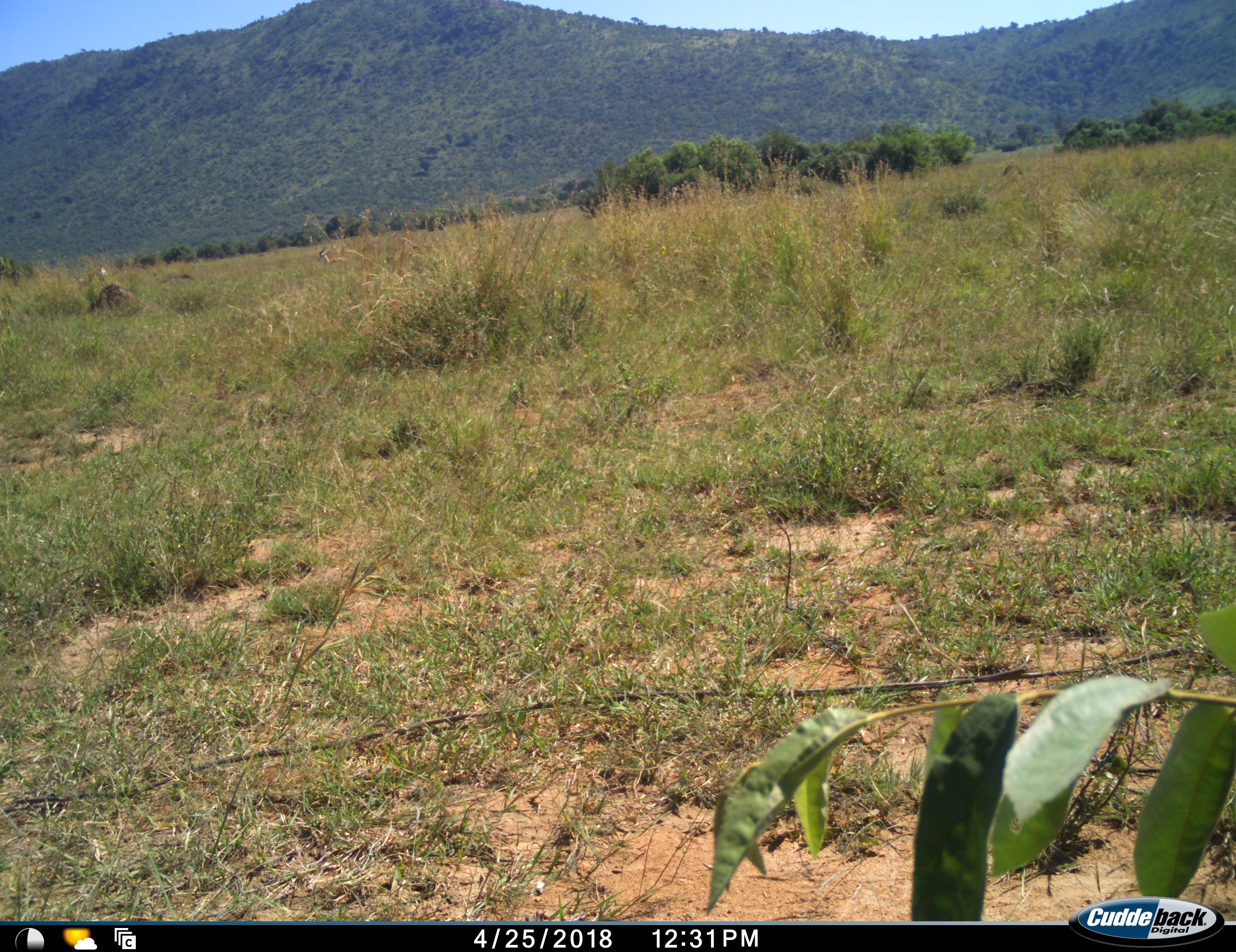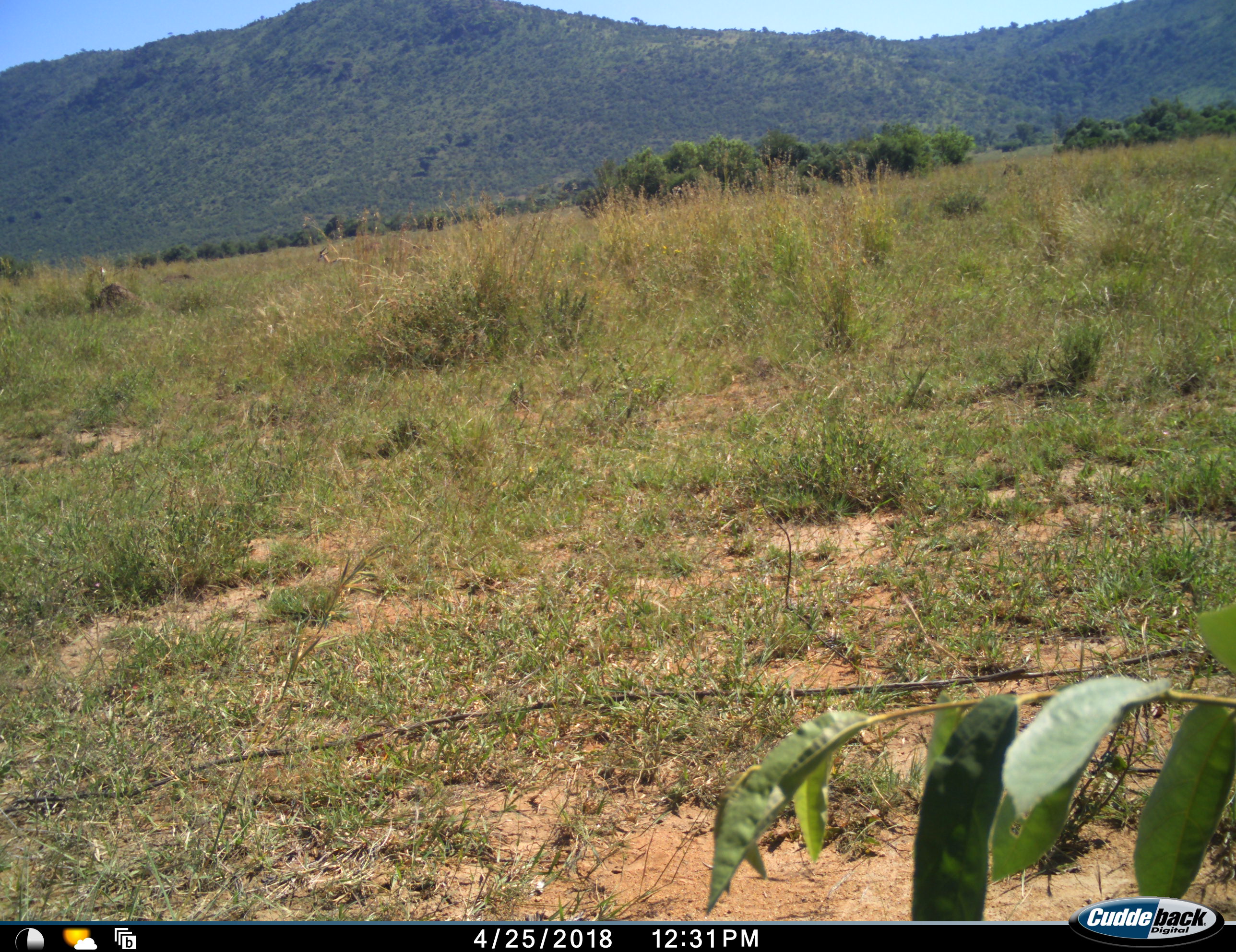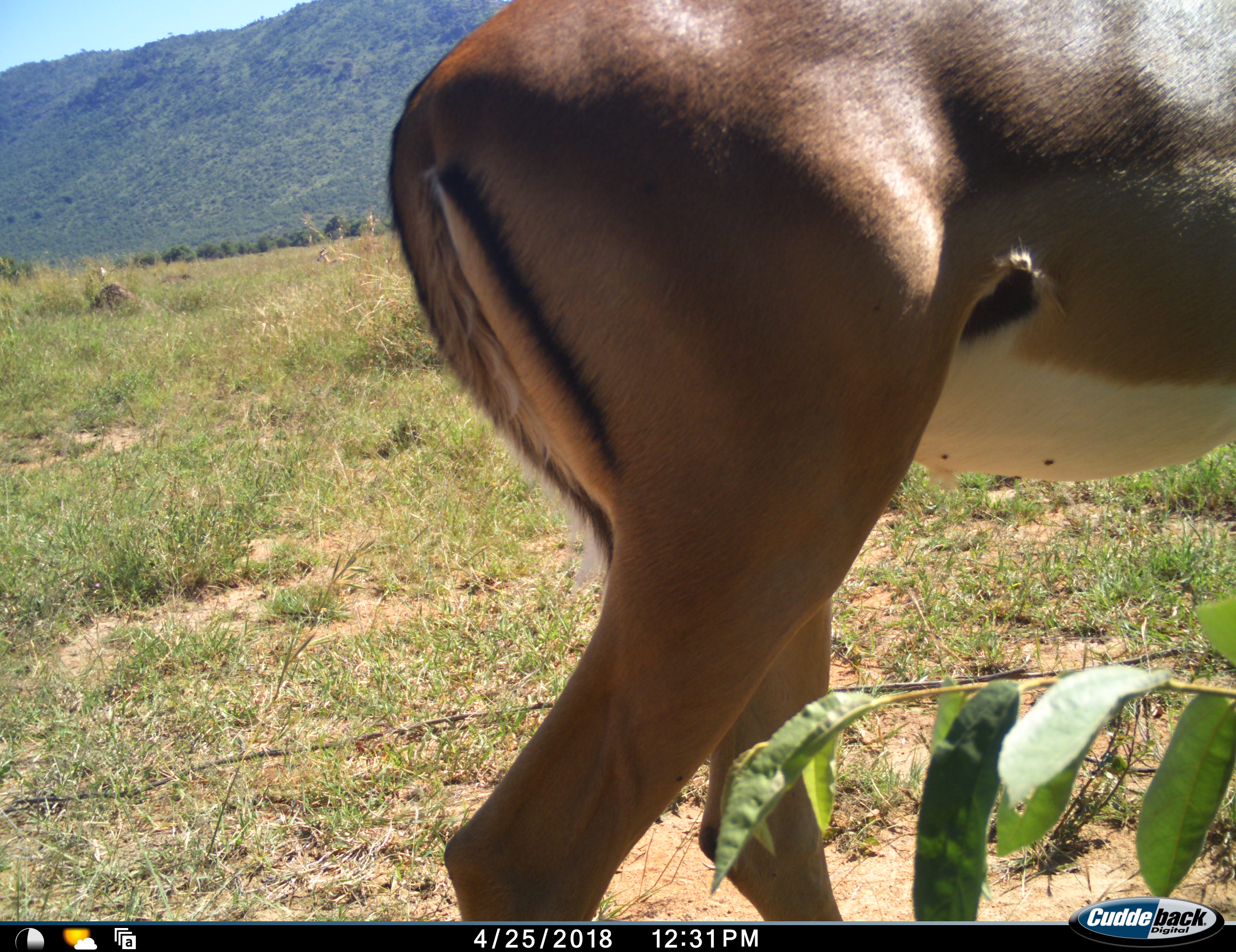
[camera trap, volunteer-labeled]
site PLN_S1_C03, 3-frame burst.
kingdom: Animalia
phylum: Chordata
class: Mammalia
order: Artiodactyla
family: Bovidae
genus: Aepyceros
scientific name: Aepyceros melampus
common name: impala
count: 1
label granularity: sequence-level